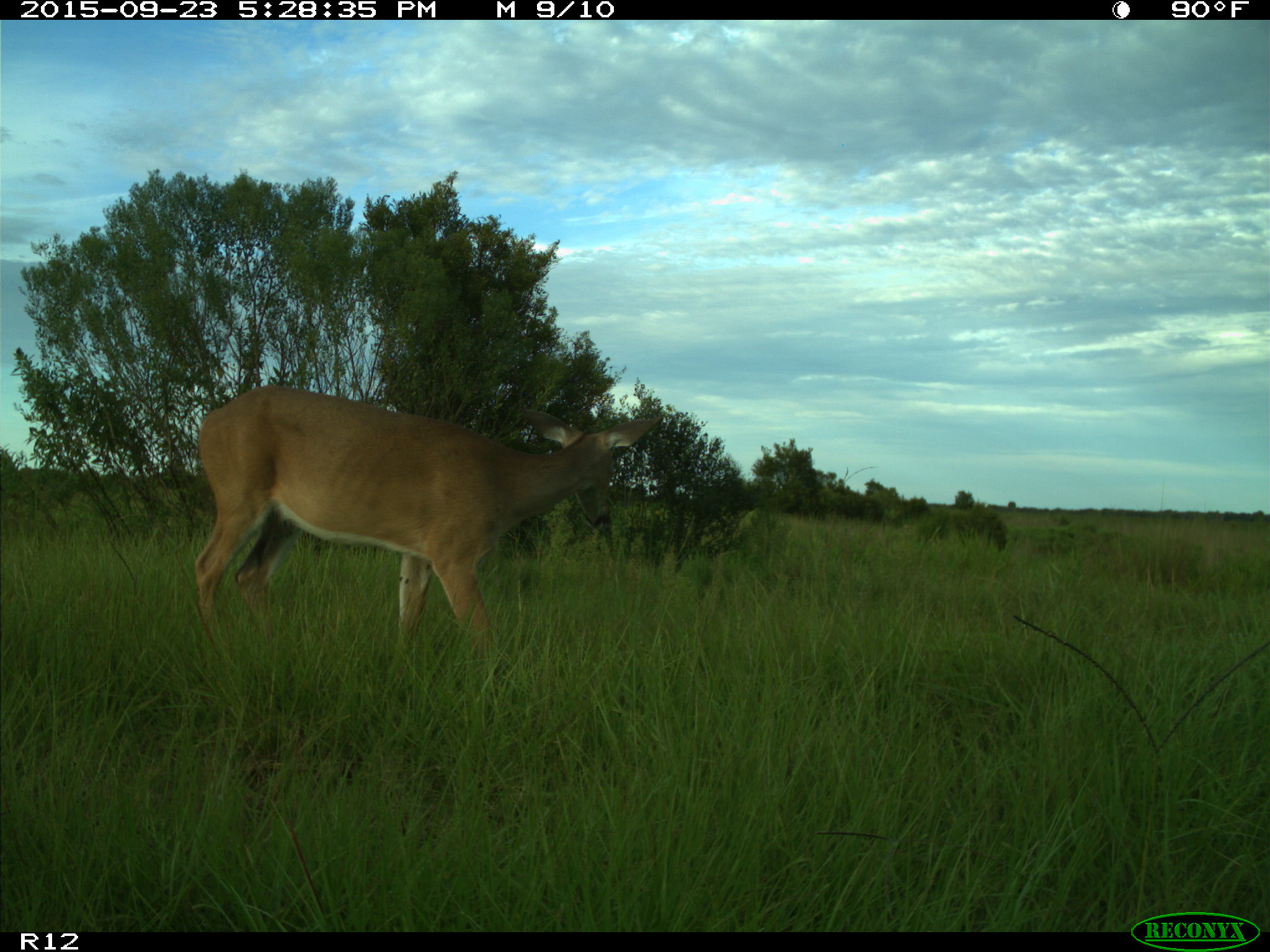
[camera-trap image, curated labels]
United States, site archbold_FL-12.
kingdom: Animalia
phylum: Chordata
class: Mammalia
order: Artiodactyla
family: Cervidae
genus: Odocoileus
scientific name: Odocoileus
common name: deer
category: unidentified deer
Unidentified deer (deer) (Odocoileus).